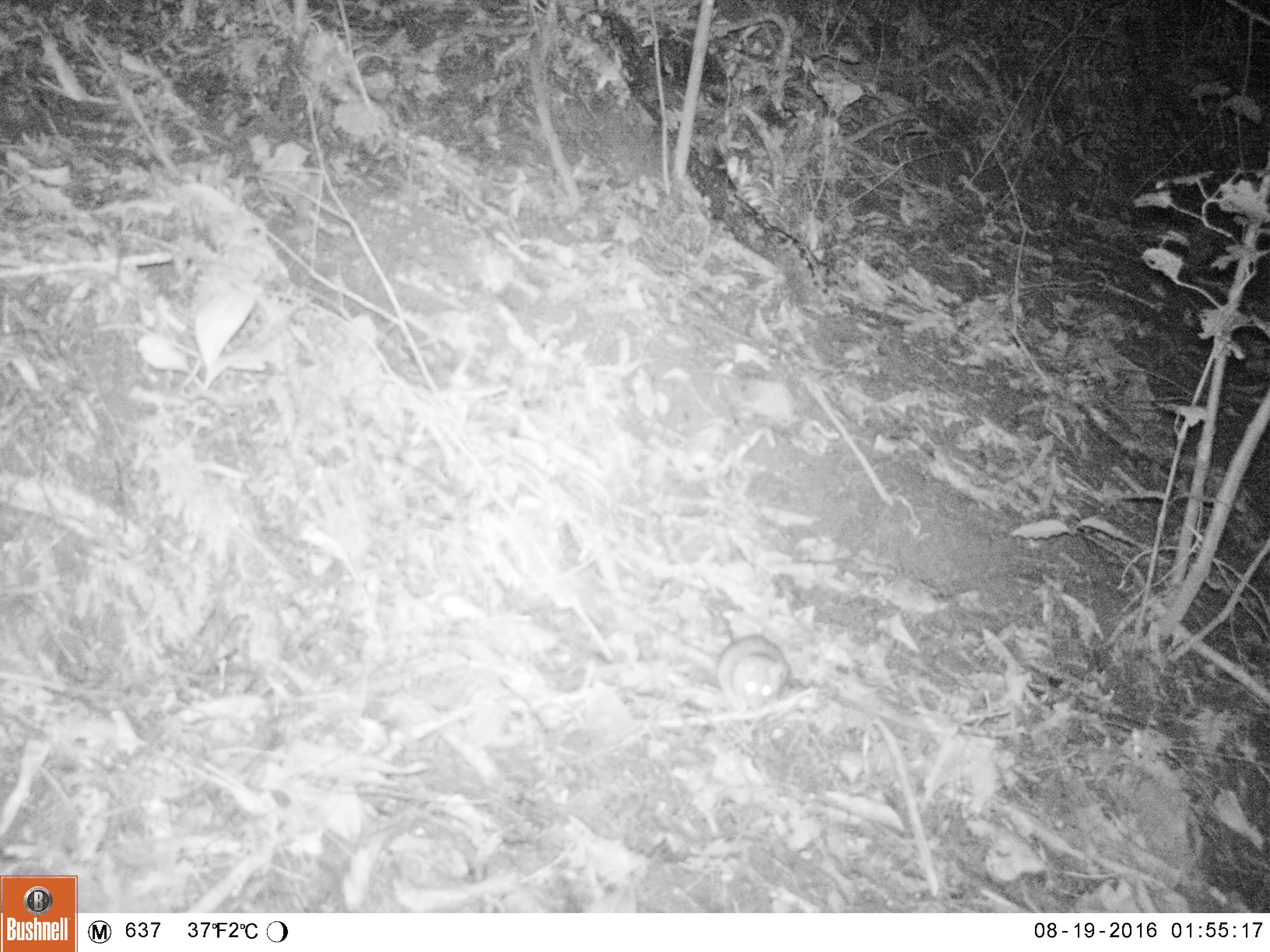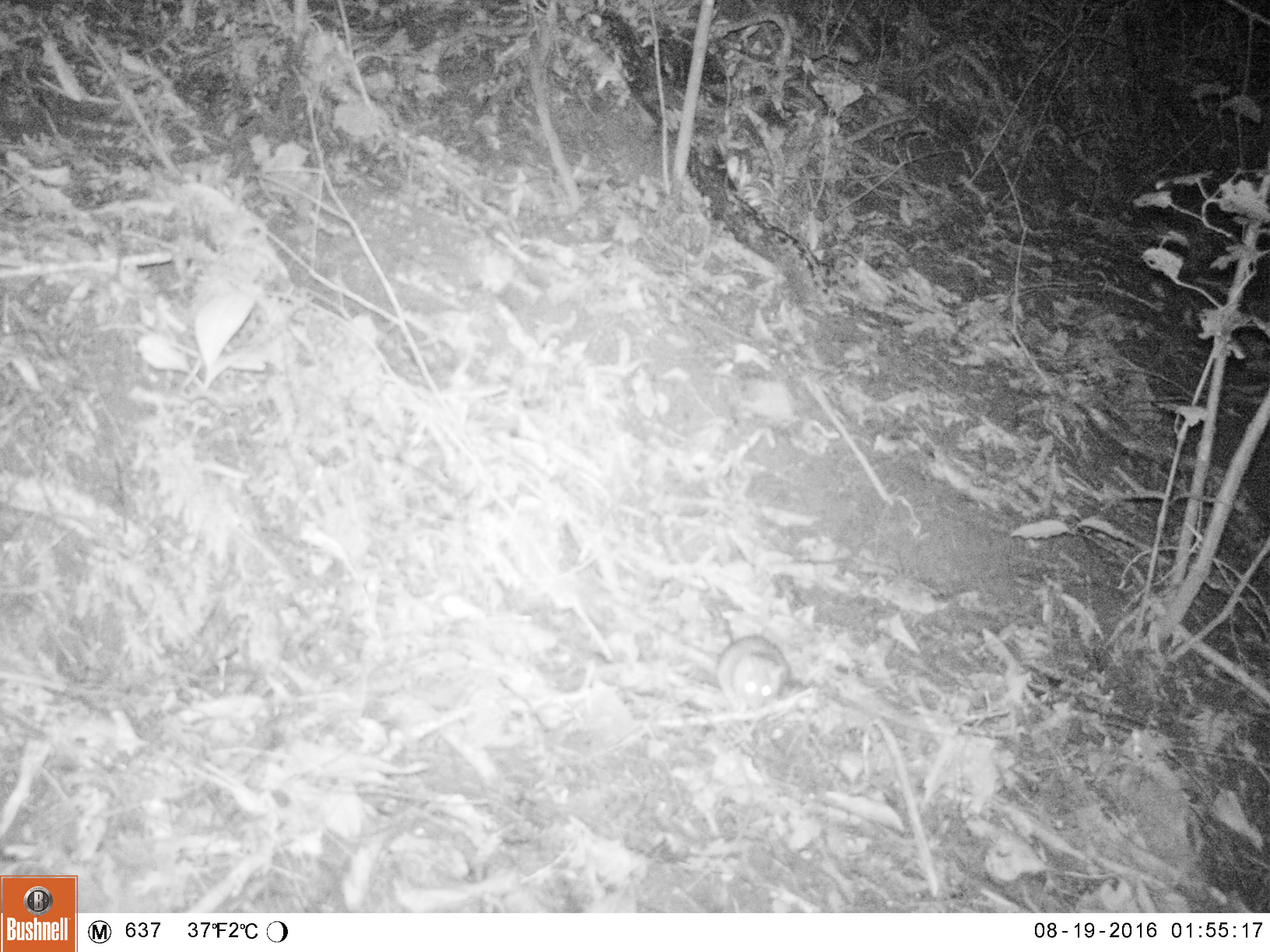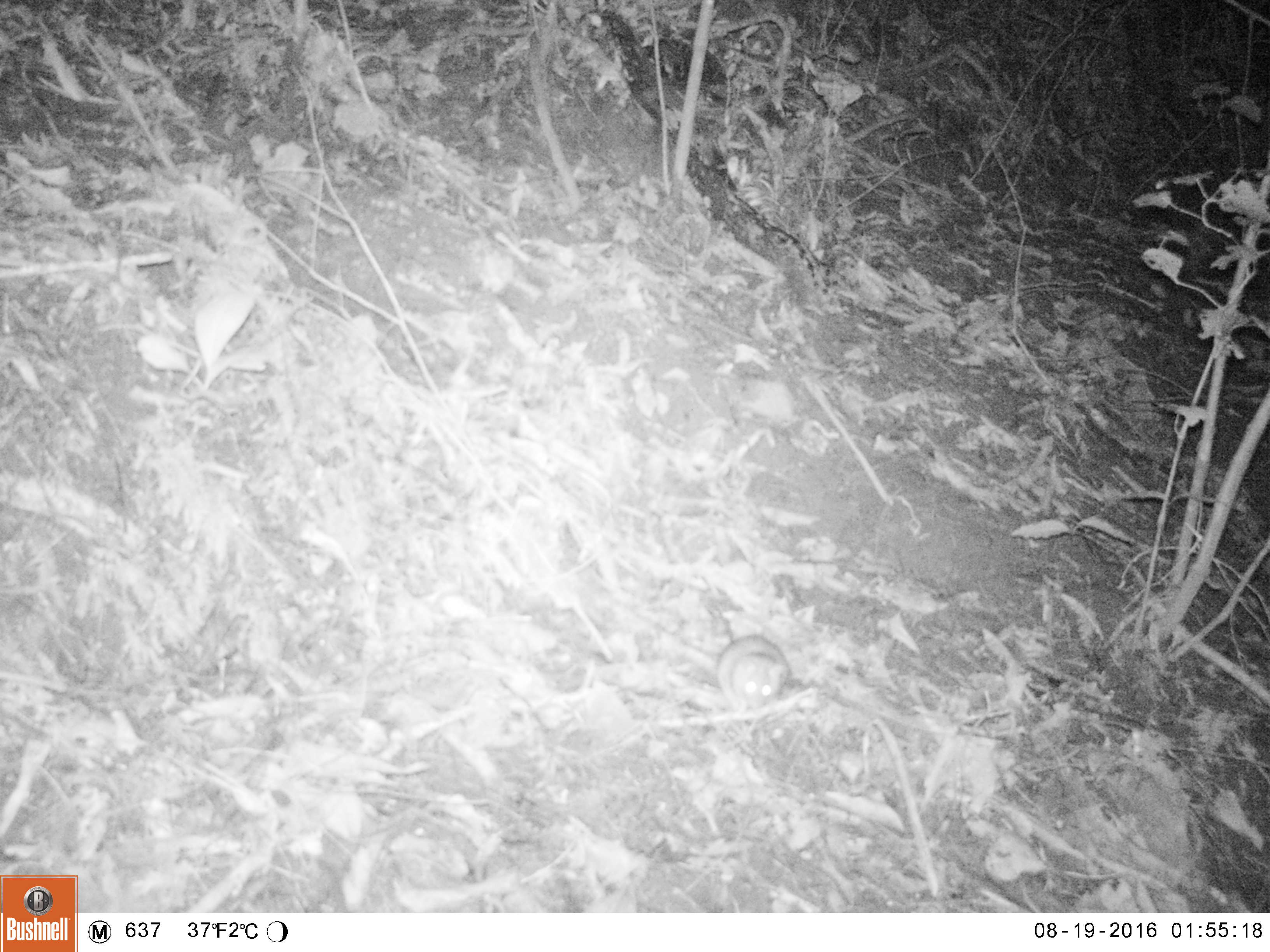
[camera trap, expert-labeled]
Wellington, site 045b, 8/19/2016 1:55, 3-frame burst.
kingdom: Animalia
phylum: Chordata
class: Mammalia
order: Rodentia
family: Muridae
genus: Rattus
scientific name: Rattus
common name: rat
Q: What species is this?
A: Rat (Rattus).